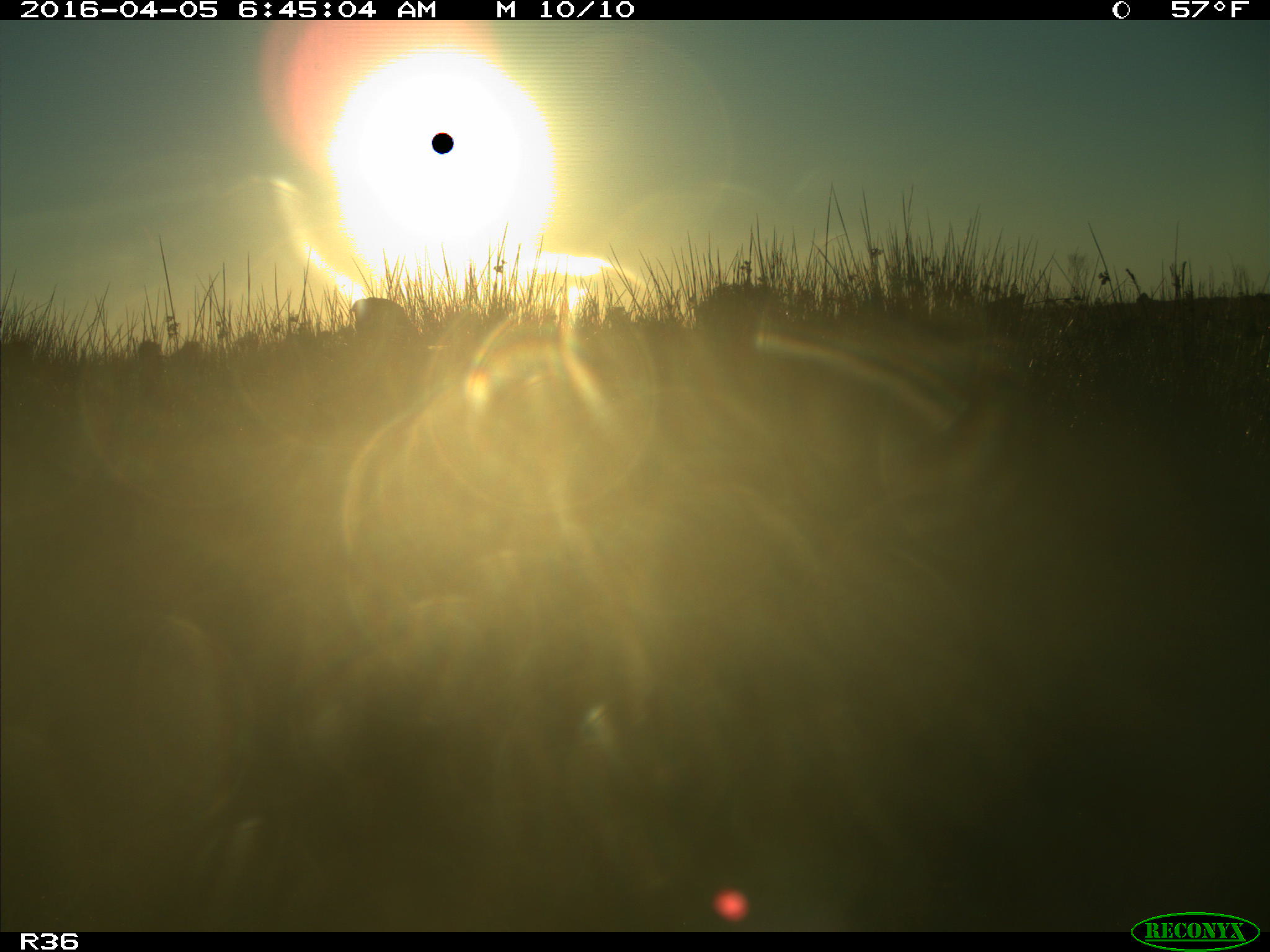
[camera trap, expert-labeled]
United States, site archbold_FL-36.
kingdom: Animalia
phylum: Chordata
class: Mammalia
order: Artiodactyla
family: Bovidae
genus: Bos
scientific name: Bos taurus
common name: domestic cow